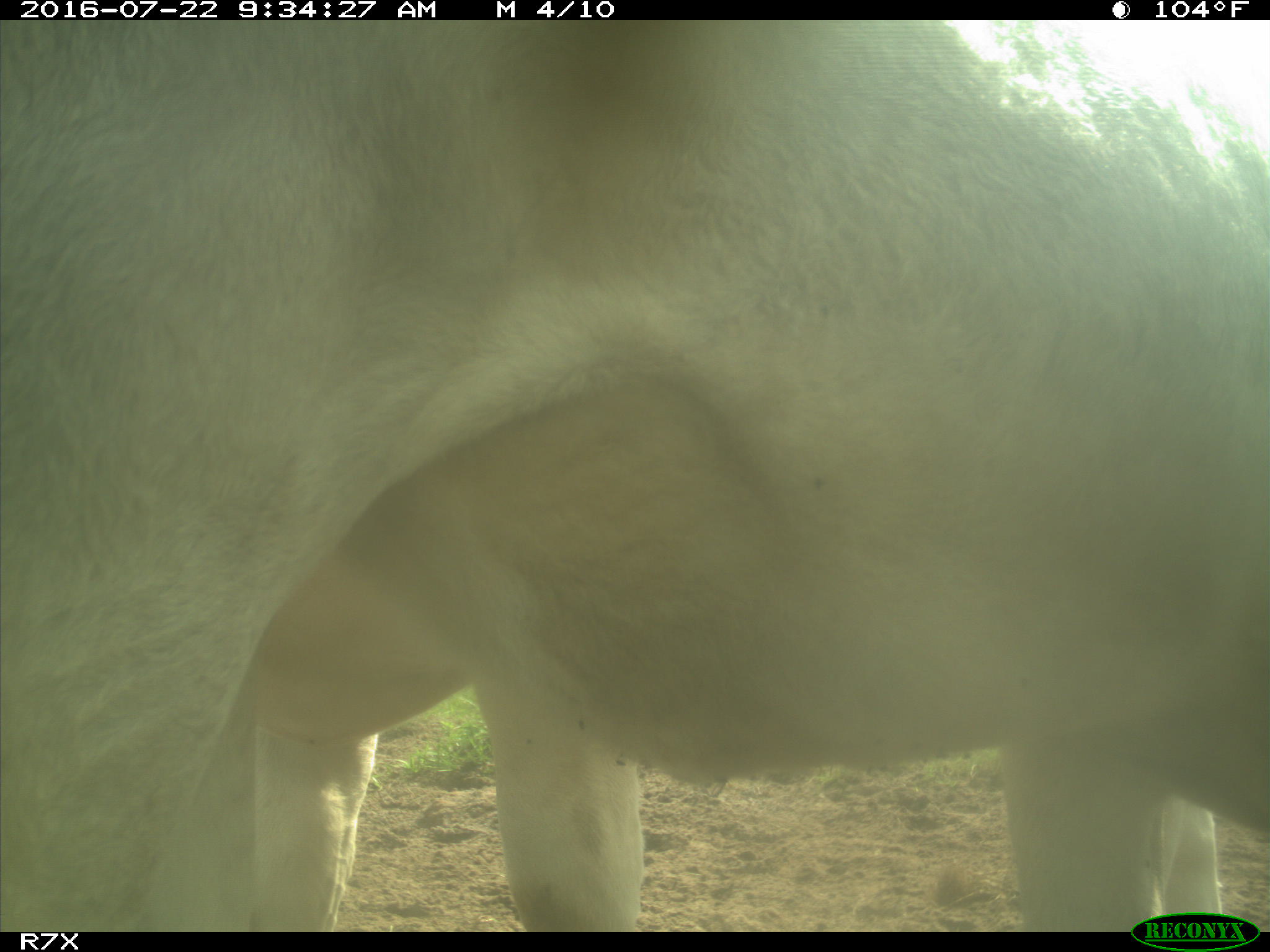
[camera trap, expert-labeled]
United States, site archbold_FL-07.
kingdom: Animalia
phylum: Chordata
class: Mammalia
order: Artiodactyla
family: Bovidae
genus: Bos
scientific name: Bos taurus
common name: domestic cow